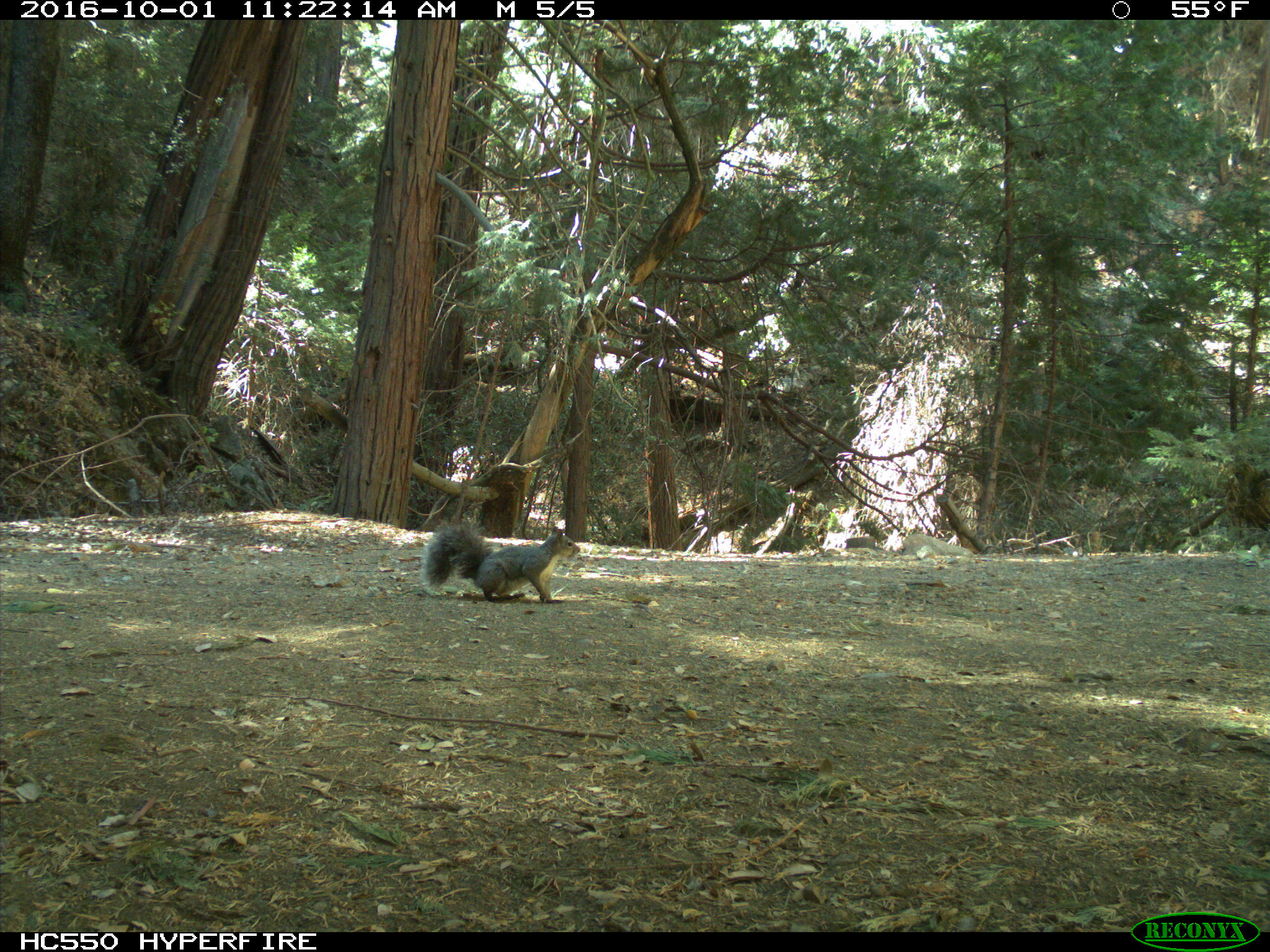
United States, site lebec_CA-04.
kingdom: Animalia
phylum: Chordata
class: Mammalia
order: Rodentia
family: Sciuridae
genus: Sciurus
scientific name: Sciurus carolinensis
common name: eastern gray squirrel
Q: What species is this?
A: Sciurus carolinensis (eastern gray squirrel).